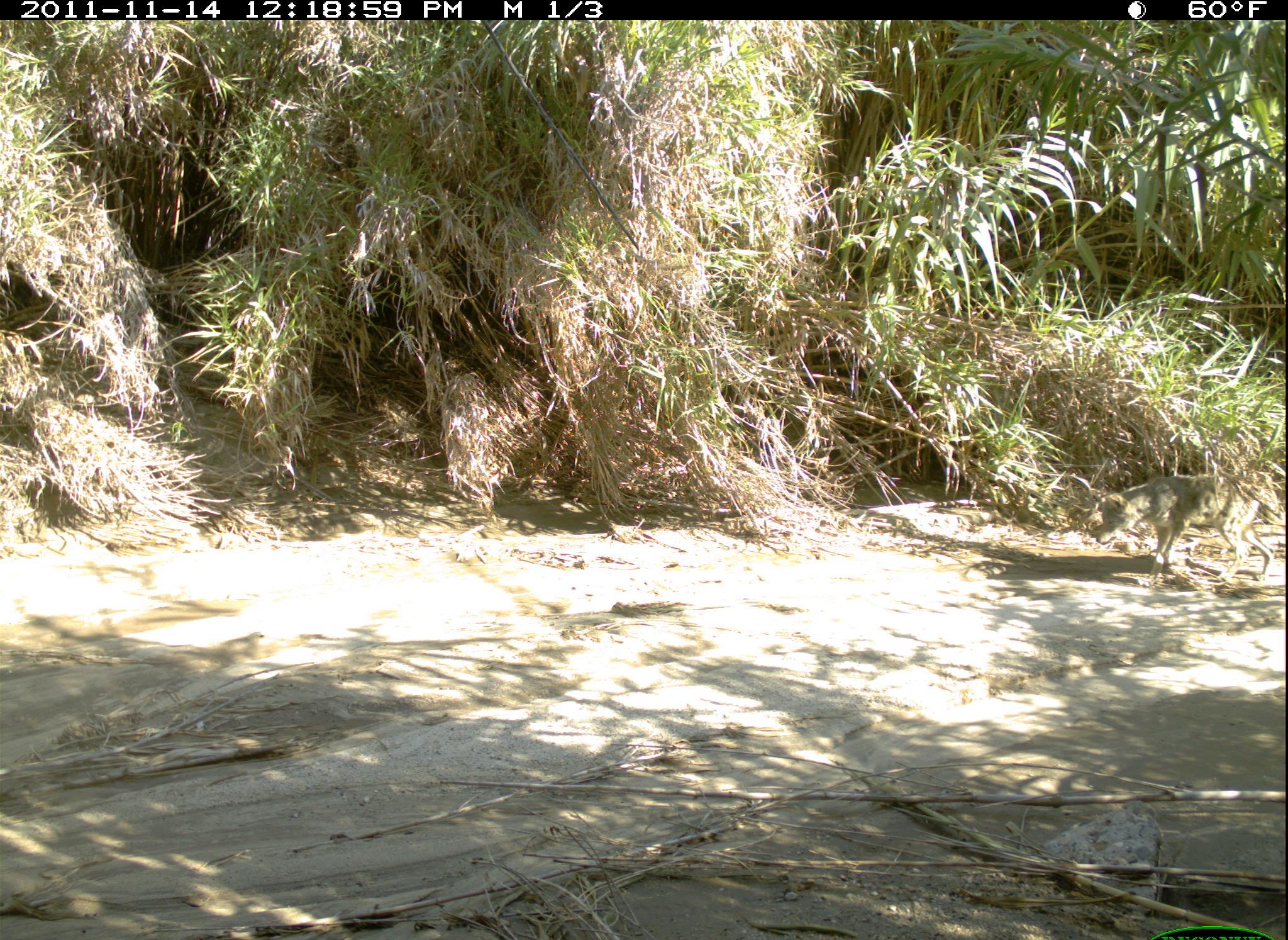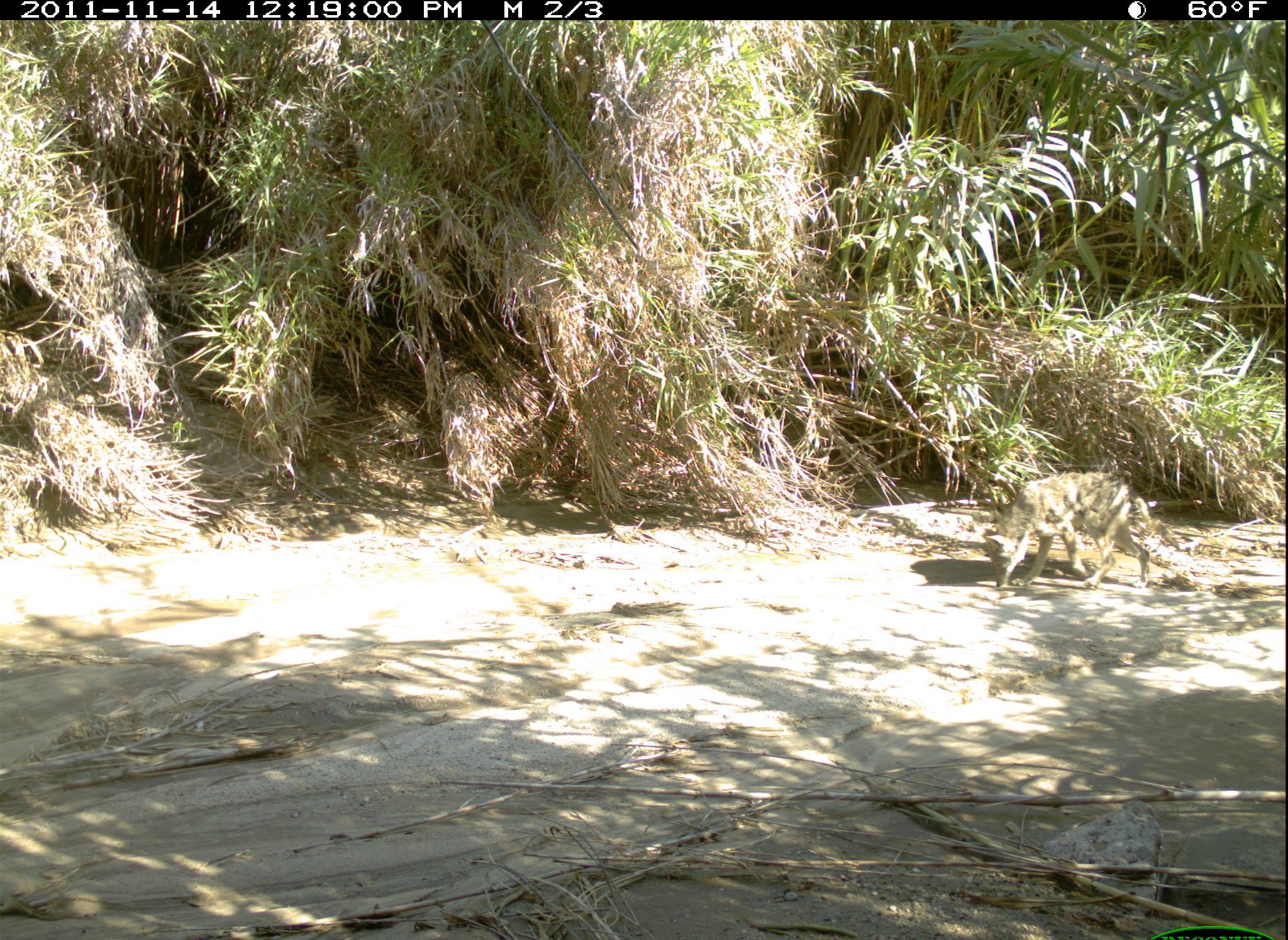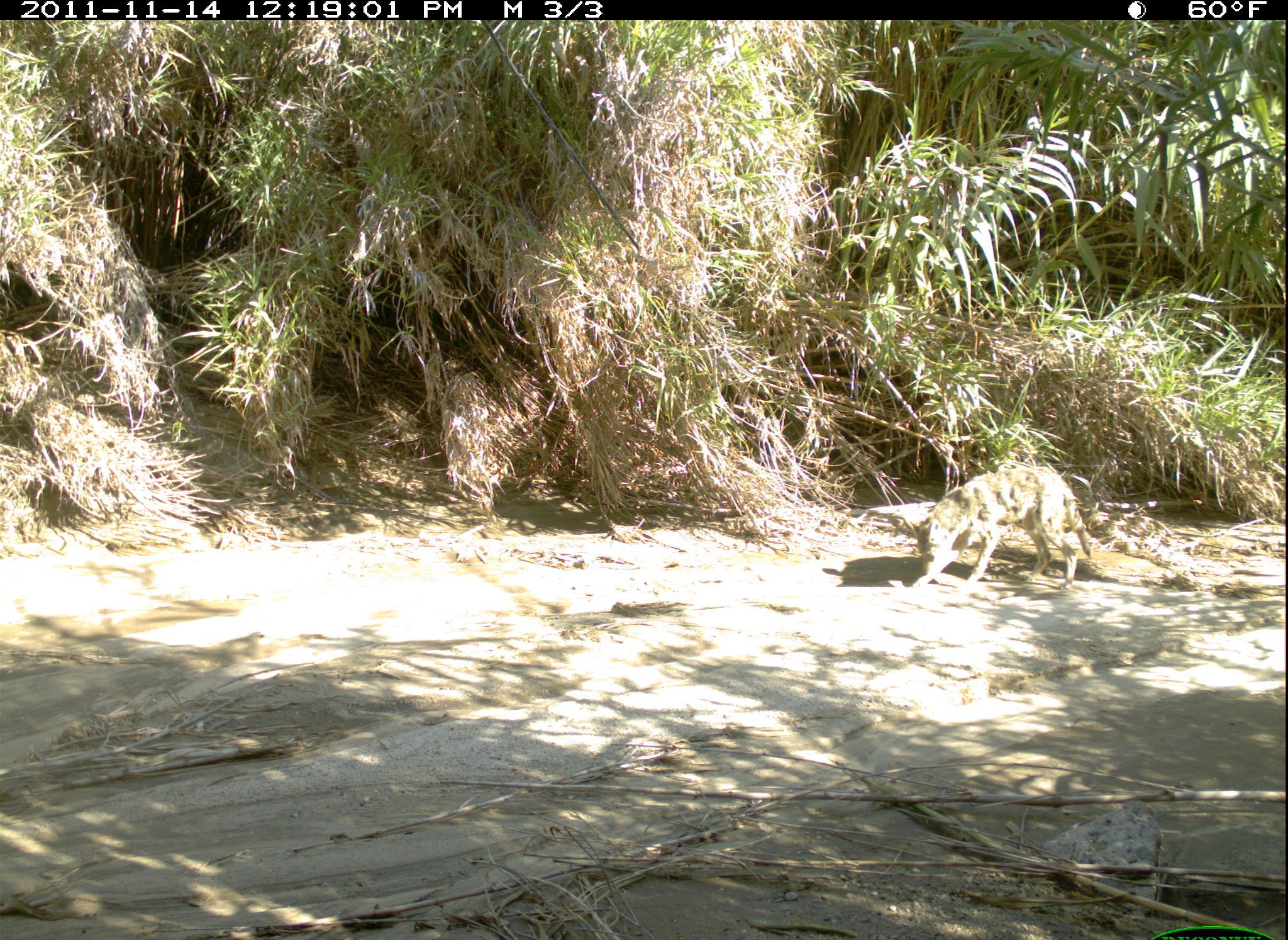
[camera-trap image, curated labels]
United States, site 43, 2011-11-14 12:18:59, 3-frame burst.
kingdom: Animalia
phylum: Chordata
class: Mammalia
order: Carnivora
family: Canidae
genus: Canis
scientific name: Canis latrans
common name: coyote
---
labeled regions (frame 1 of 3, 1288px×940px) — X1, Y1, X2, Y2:
coyote: 1086, 471, 1283, 590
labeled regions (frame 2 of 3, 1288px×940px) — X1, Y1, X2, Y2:
coyote: 972, 457, 1195, 651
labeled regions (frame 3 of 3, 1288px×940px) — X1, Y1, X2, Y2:
coyote: 903, 456, 1135, 612